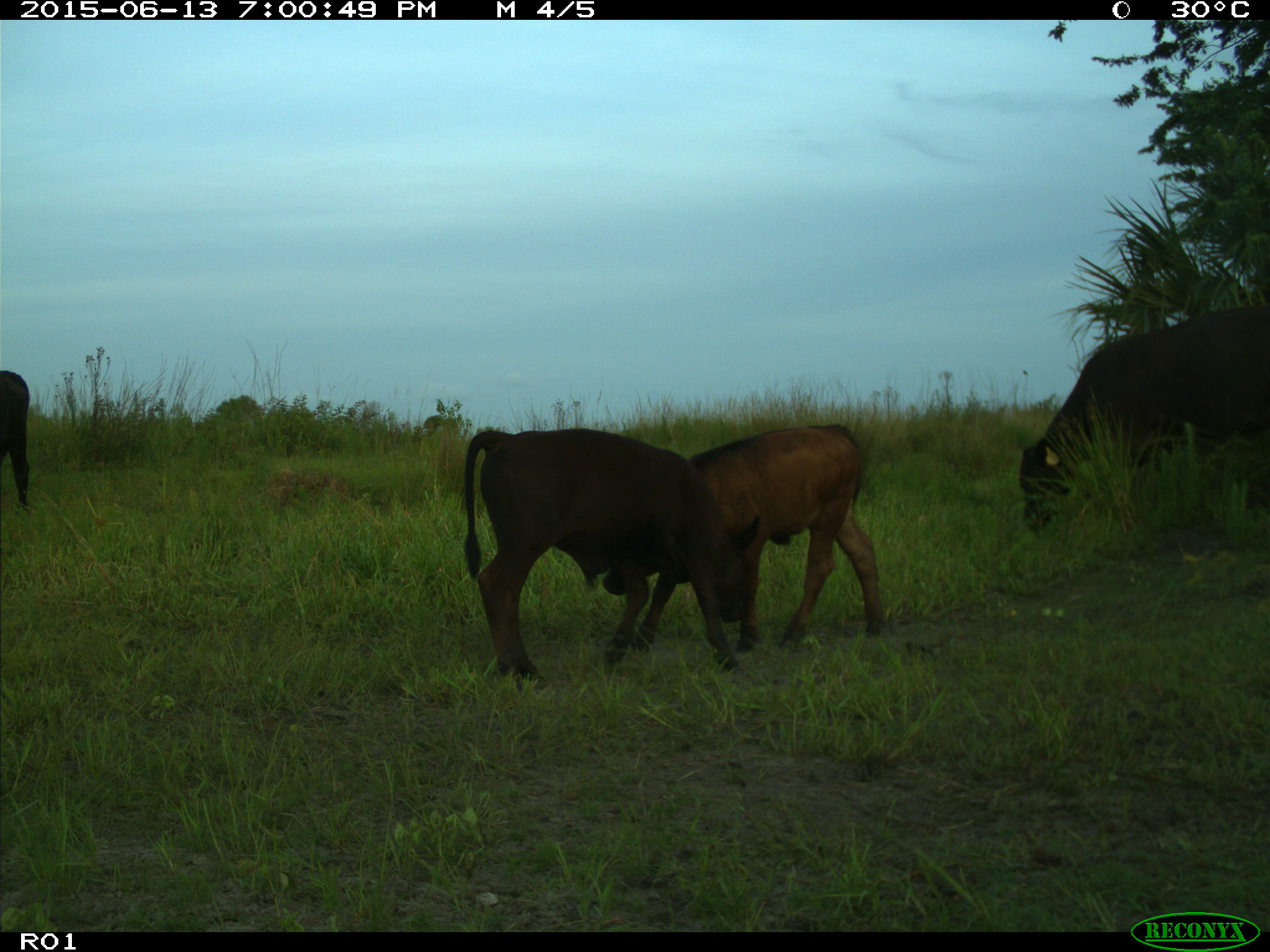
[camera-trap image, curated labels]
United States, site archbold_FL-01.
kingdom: Animalia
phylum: Chordata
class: Mammalia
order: Artiodactyla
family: Bovidae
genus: Bos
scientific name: Bos taurus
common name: domestic cow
Bos taurus (domestic cow).